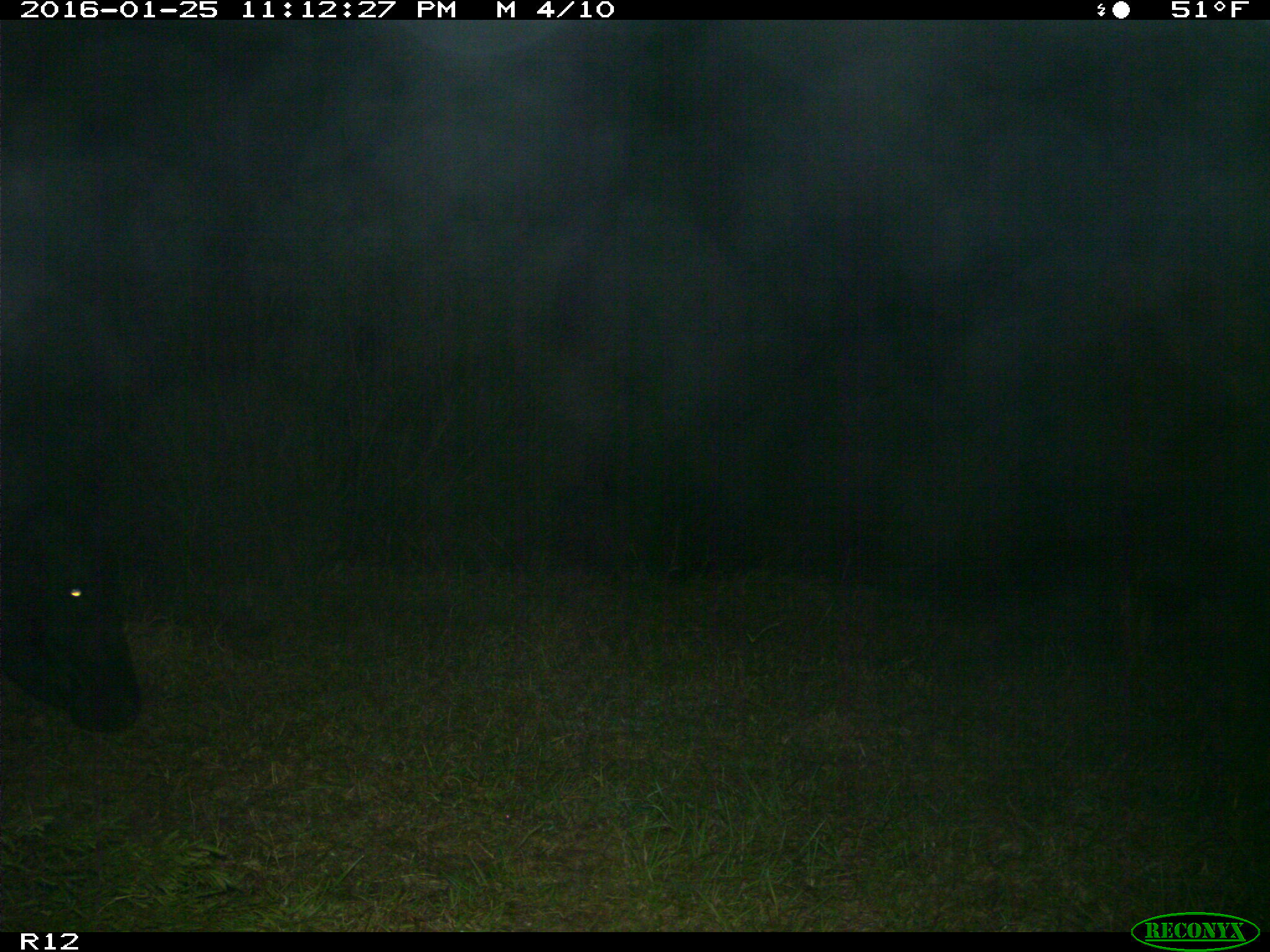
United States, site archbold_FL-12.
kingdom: Animalia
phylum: Chordata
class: Mammalia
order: Artiodactyla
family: Bovidae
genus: Bos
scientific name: Bos taurus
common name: domestic cow